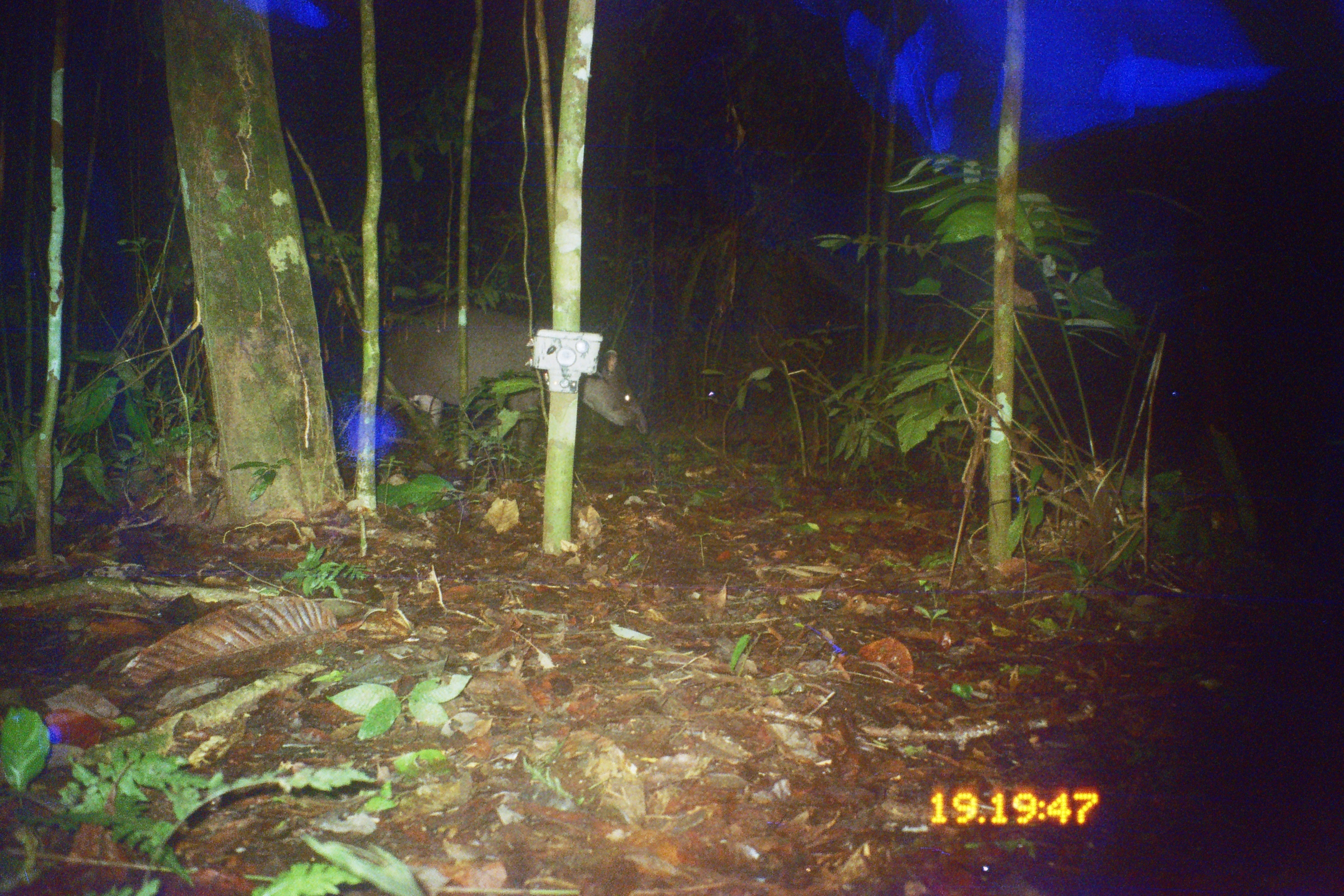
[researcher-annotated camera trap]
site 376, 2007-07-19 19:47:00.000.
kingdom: Animalia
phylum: Chordata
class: Mammalia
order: Perissodactyla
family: Tapiridae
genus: Tapirus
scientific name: Tapirus terrestris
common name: south american tapir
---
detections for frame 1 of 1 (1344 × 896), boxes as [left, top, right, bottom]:
tapirus terrestris: [376, 301, 649, 459]